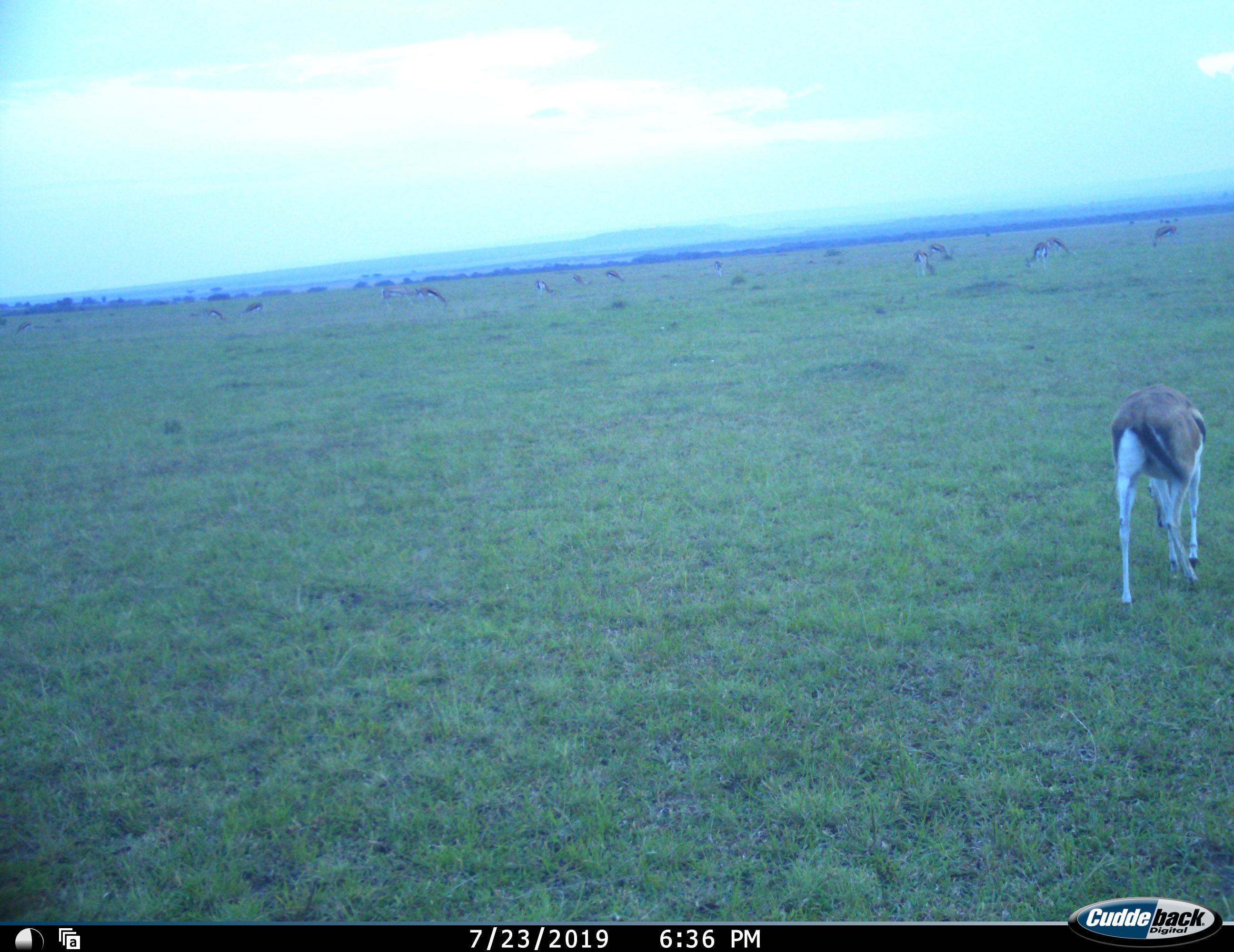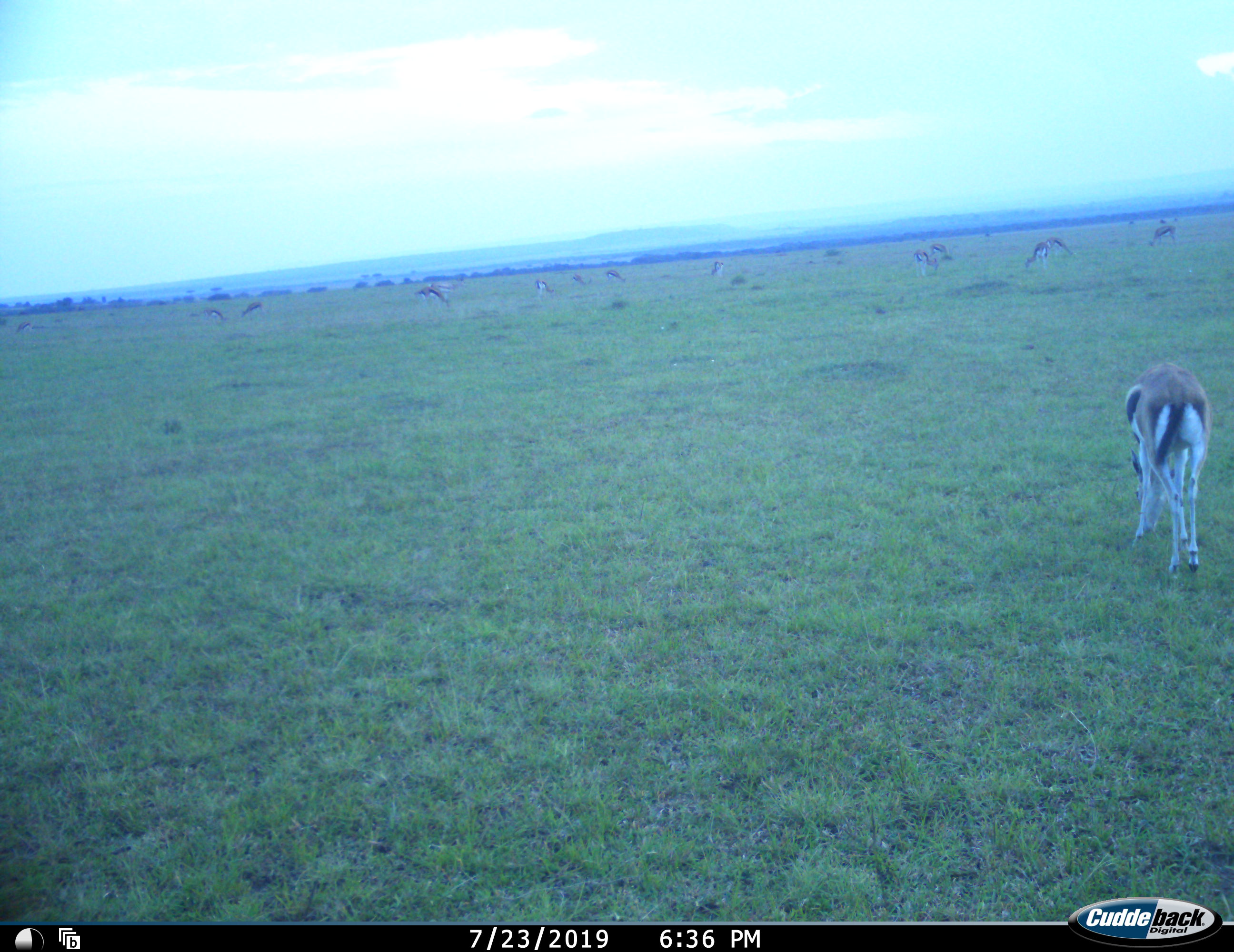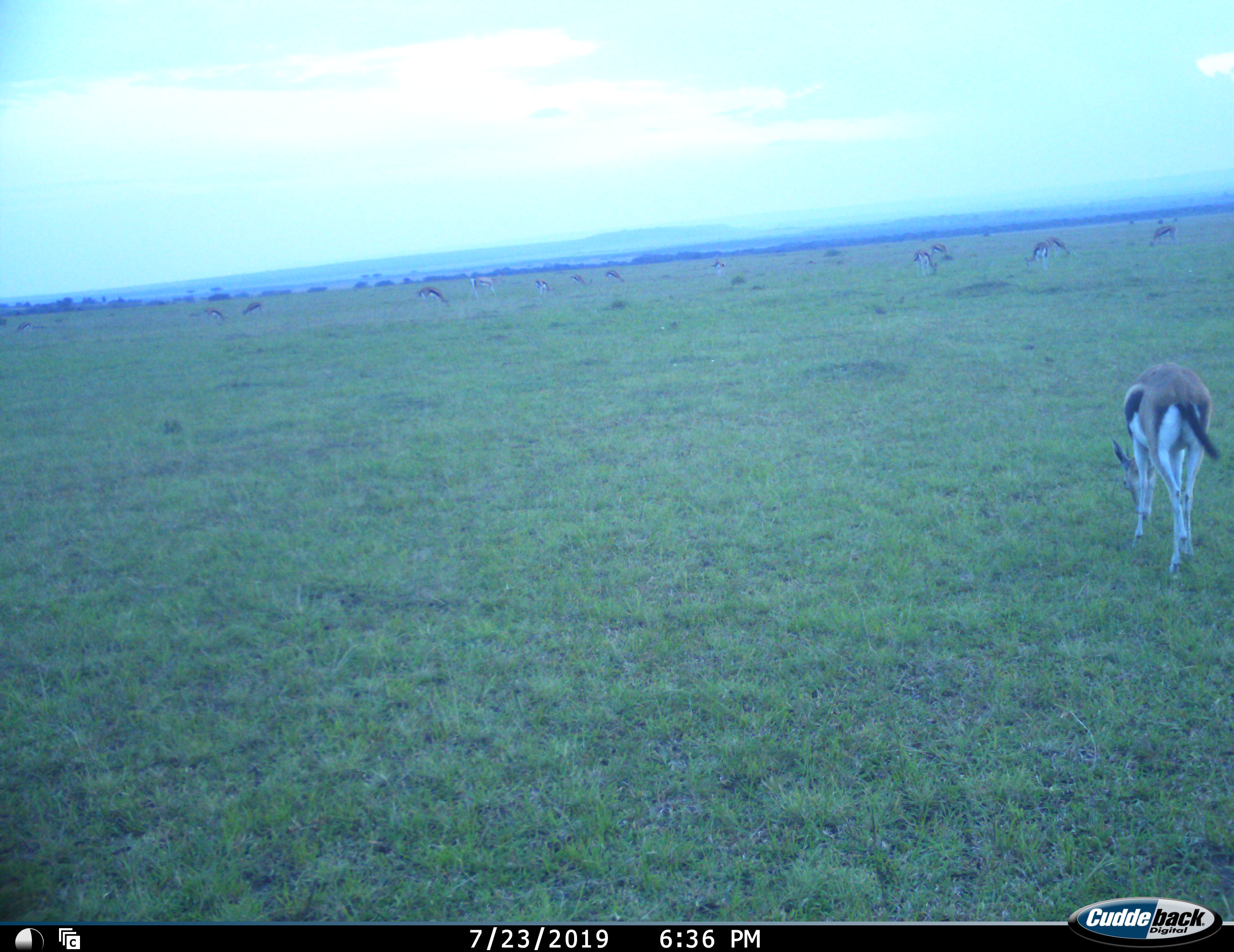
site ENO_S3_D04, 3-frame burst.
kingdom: Animalia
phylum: Chordata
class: Mammalia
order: Artiodactyla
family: Bovidae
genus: Eudorcas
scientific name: Eudorcas thomsonii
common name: thomson's gazelle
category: gazellethomsons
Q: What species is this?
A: Gazellethomsons (thomson's gazelle) (Eudorcas thomsonii).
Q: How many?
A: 11-50.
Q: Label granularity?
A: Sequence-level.